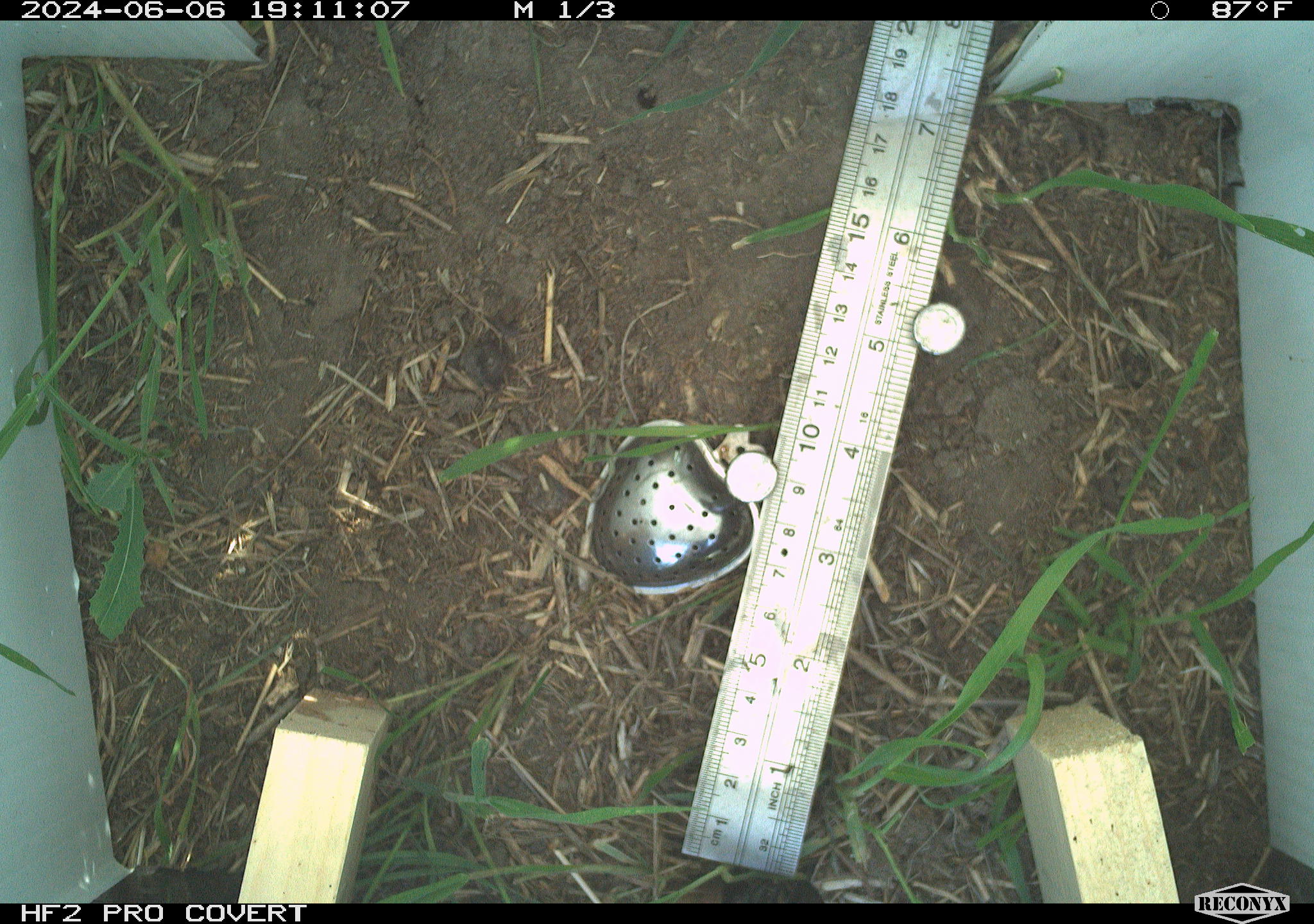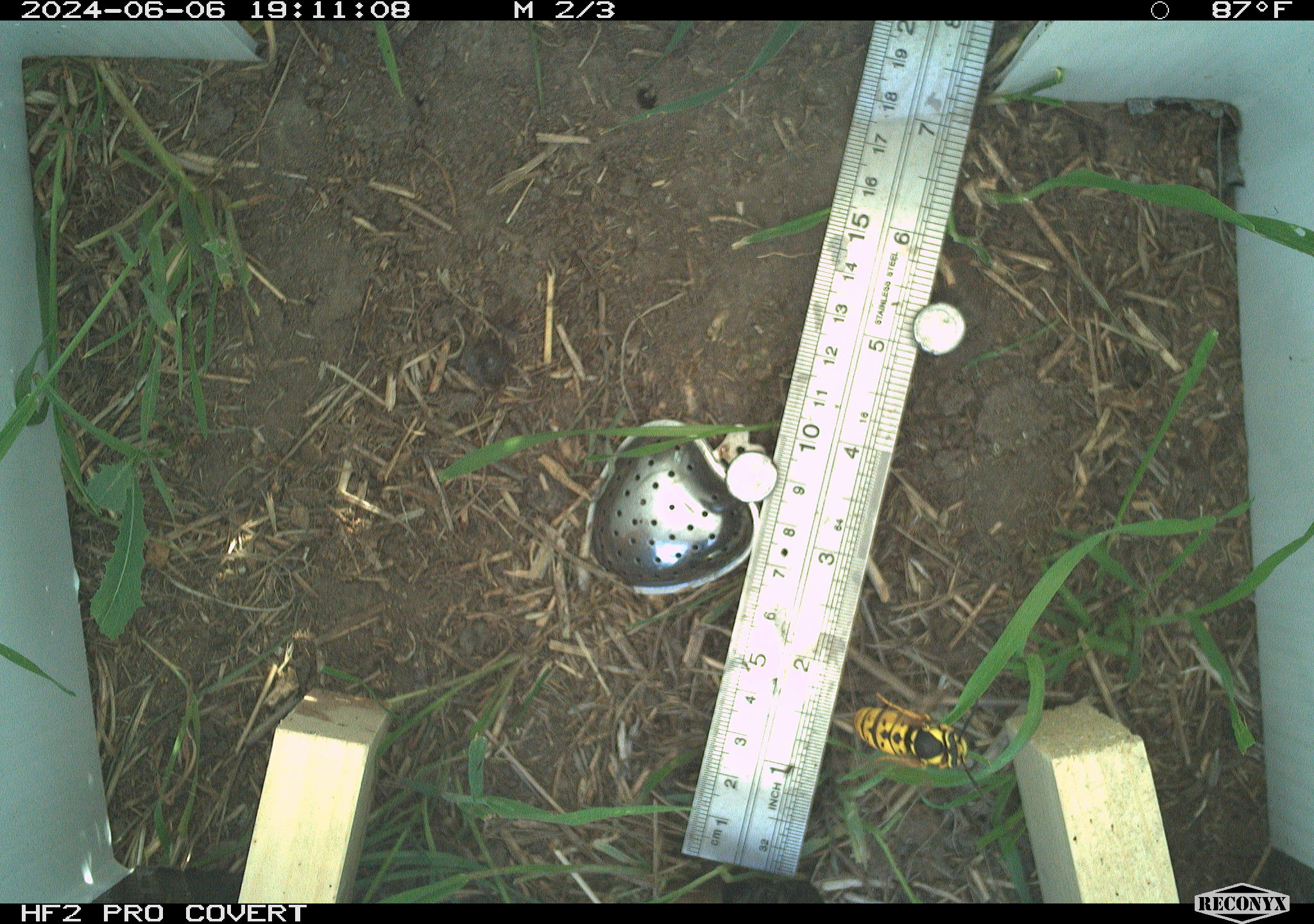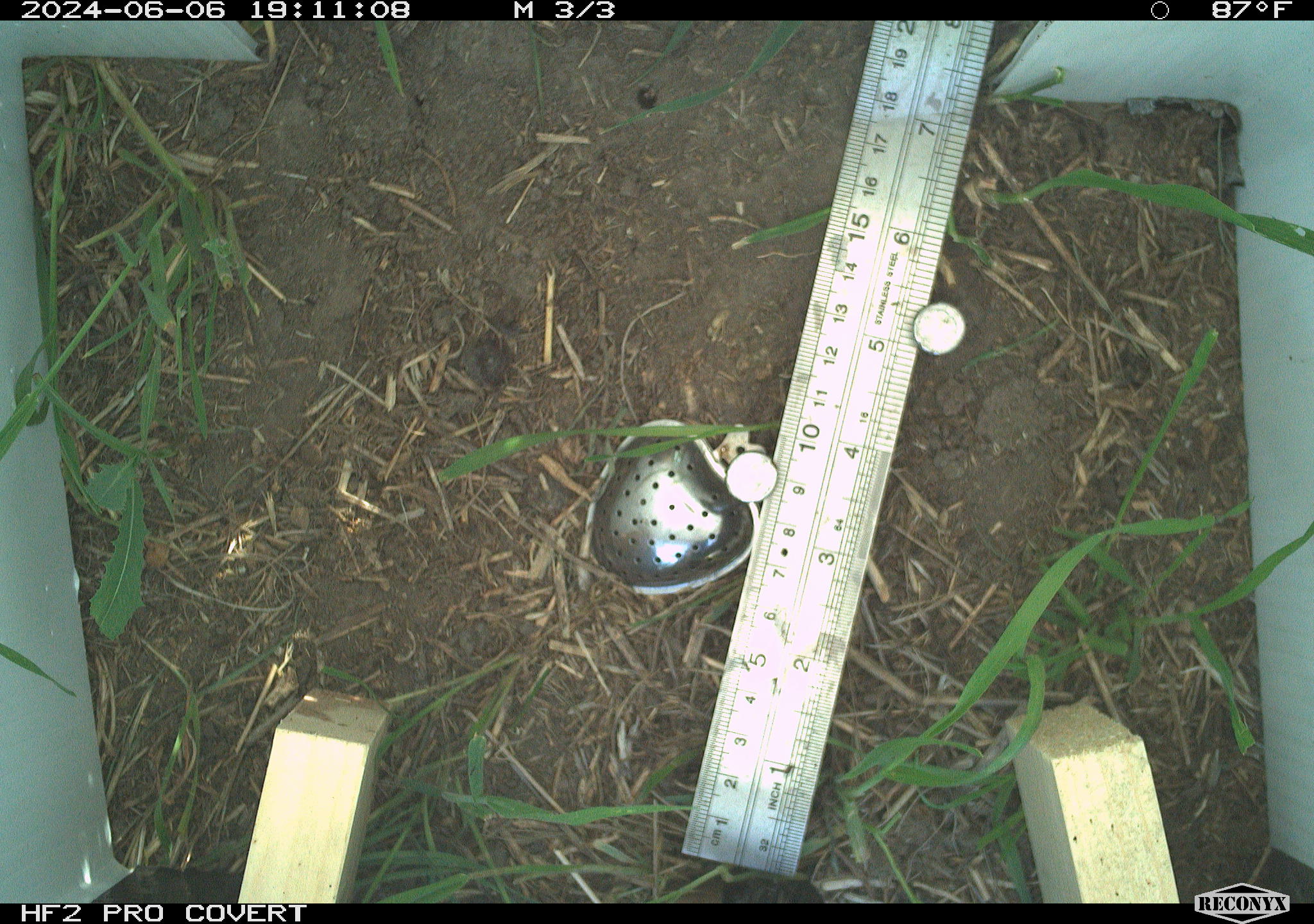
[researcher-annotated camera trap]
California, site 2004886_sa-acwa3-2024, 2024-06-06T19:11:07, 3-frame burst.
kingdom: Animalia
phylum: Arthropoda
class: Insecta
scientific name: Insecta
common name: insect